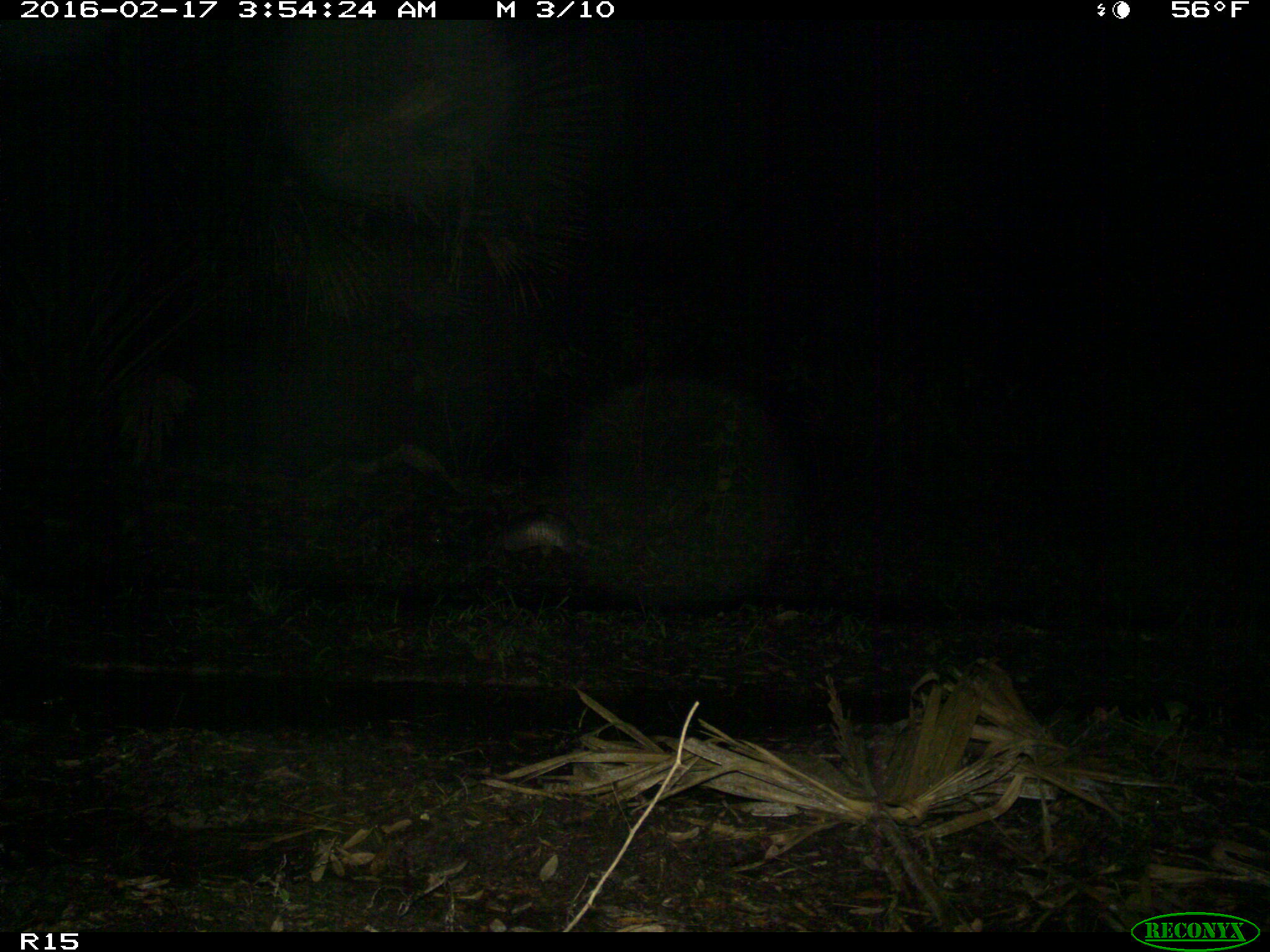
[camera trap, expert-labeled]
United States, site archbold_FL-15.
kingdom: Animalia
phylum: Chordata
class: Mammalia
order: Cingulata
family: Dasypodidae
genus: Dasypus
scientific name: Dasypus novemcinctus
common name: nine-banded armadillo